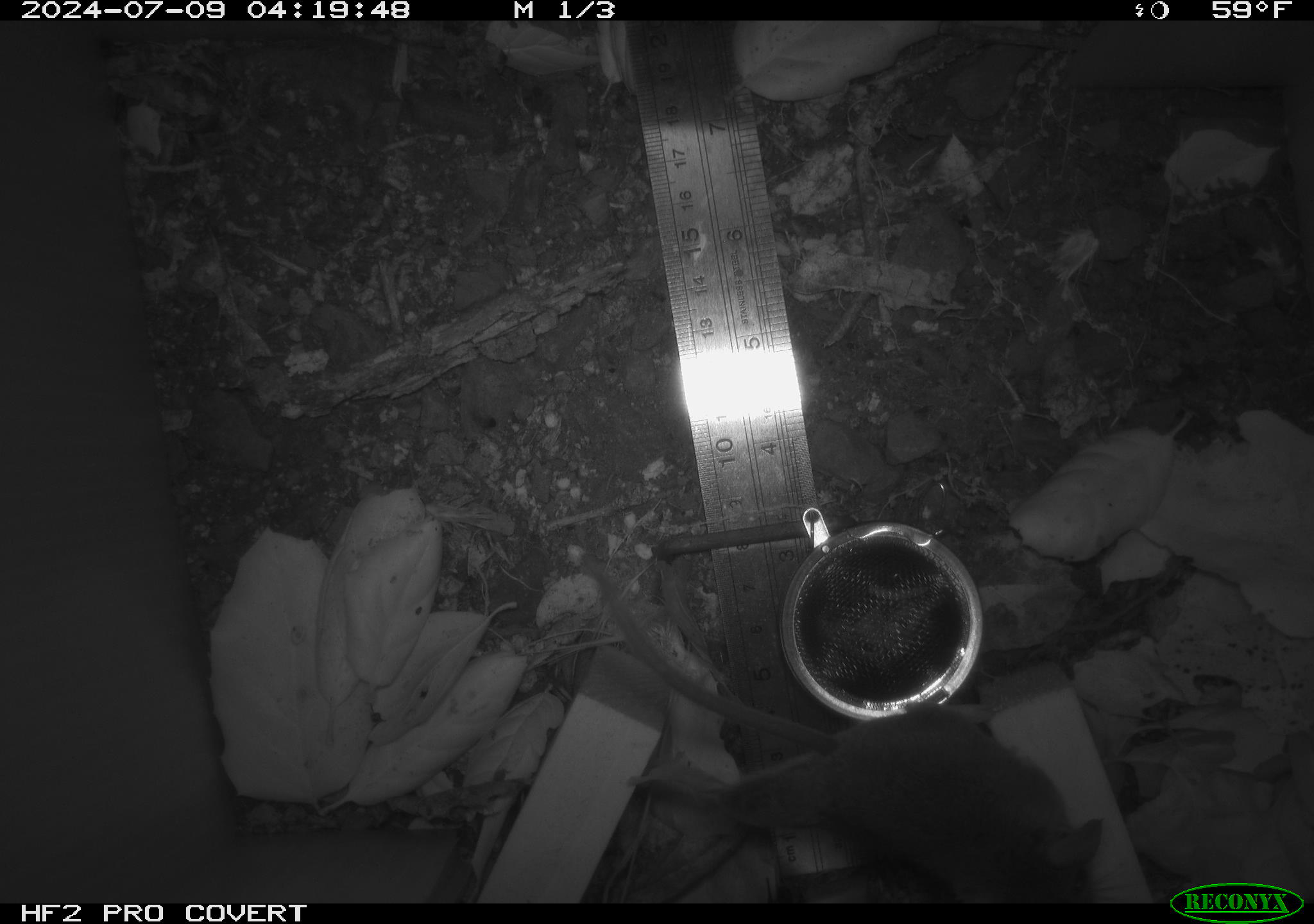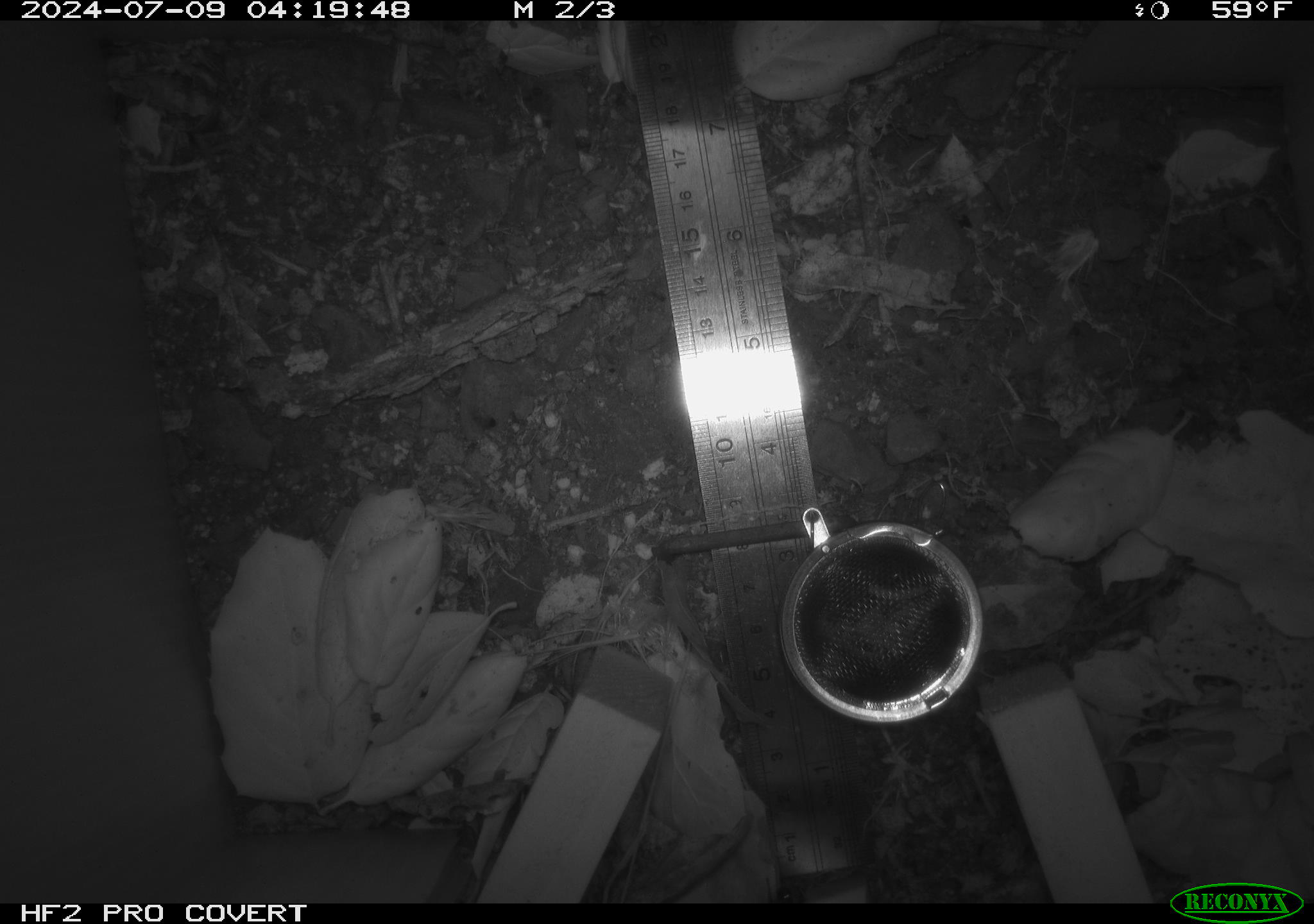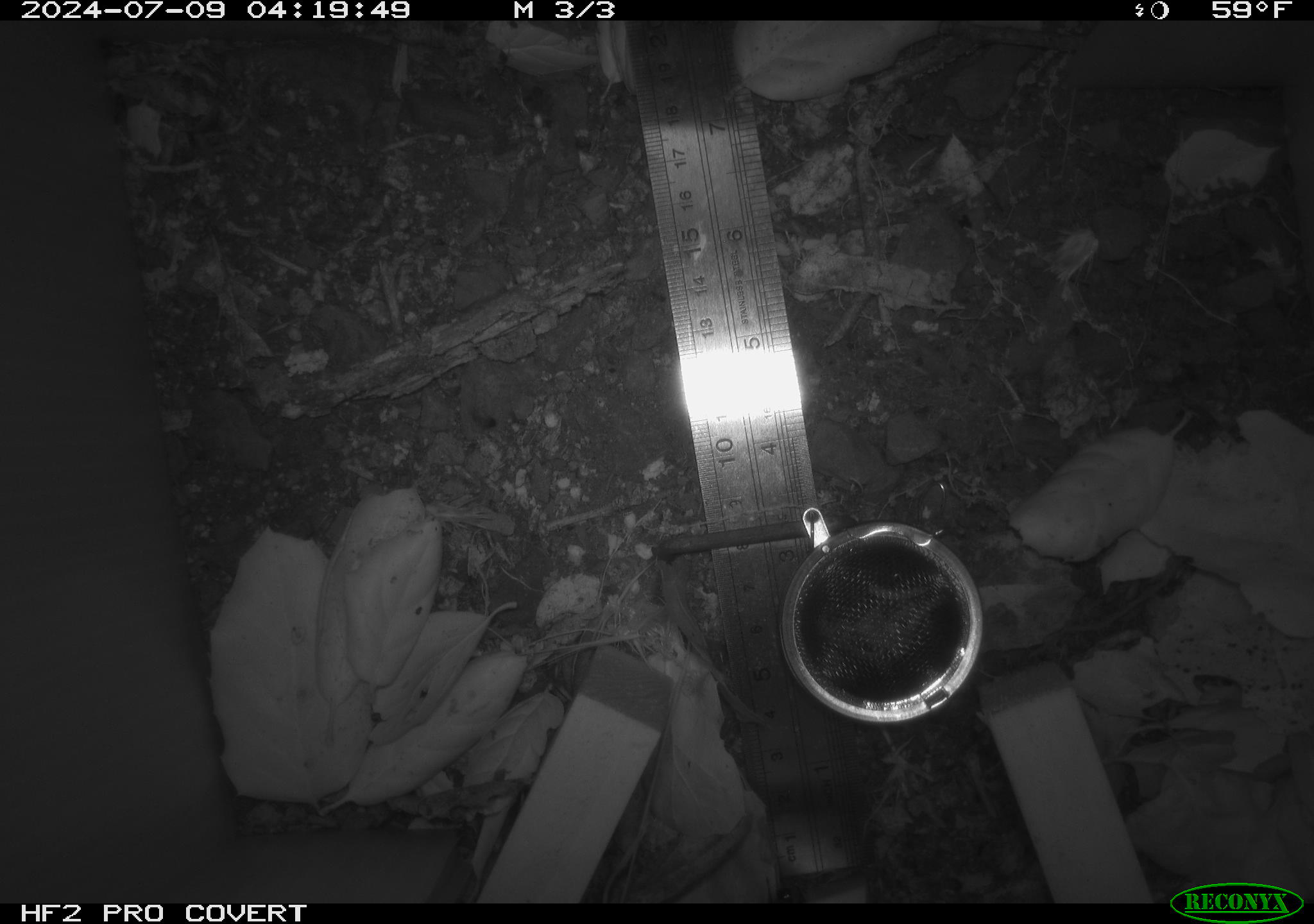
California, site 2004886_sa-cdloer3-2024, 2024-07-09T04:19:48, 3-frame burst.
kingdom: Animalia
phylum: Chordata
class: Mammalia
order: Rodentia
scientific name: Rodentia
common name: rodent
Rodent (Rodentia).